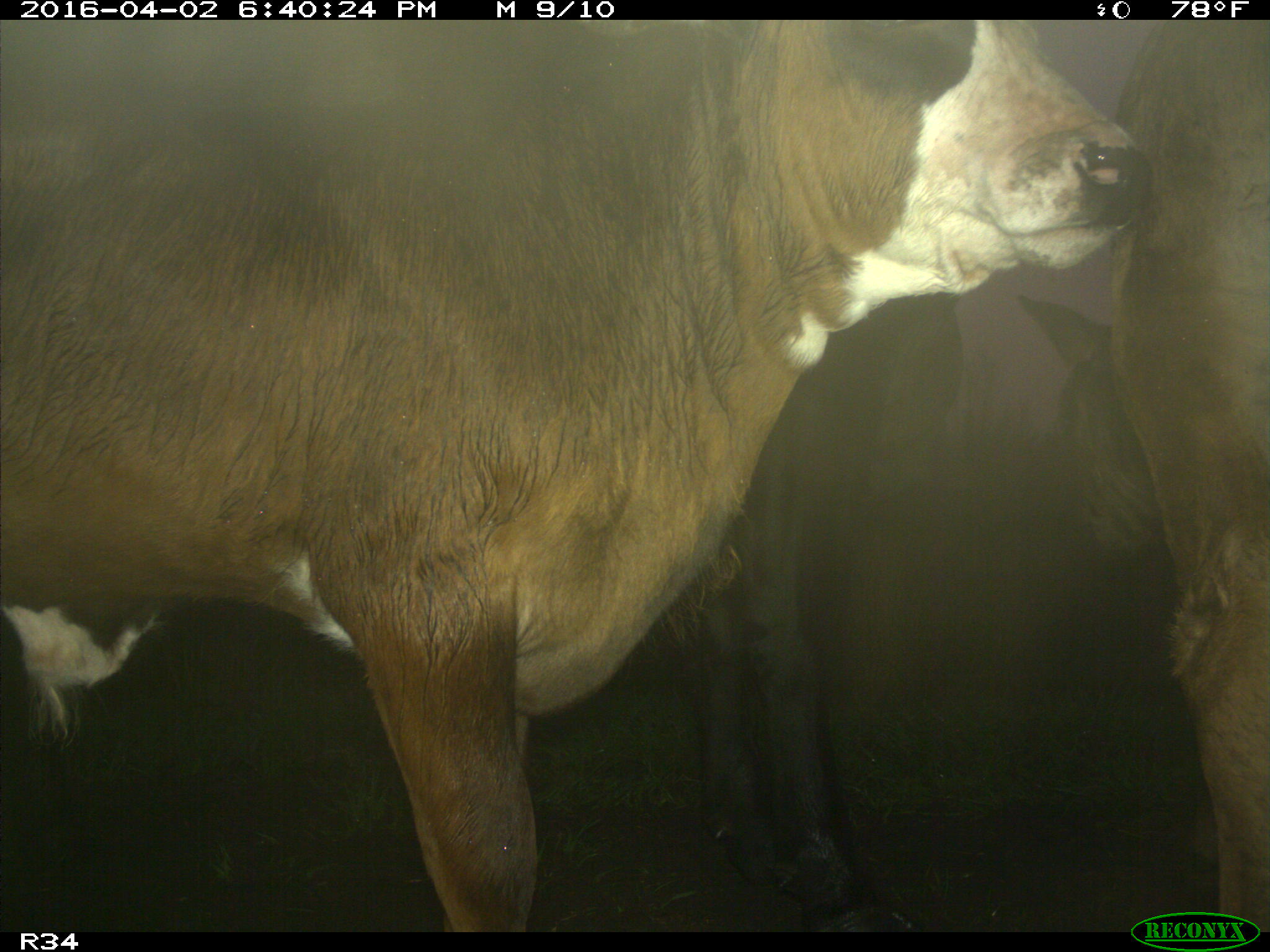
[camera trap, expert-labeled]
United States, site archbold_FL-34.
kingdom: Animalia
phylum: Chordata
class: Mammalia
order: Artiodactyla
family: Bovidae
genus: Bos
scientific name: Bos taurus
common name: domestic cow